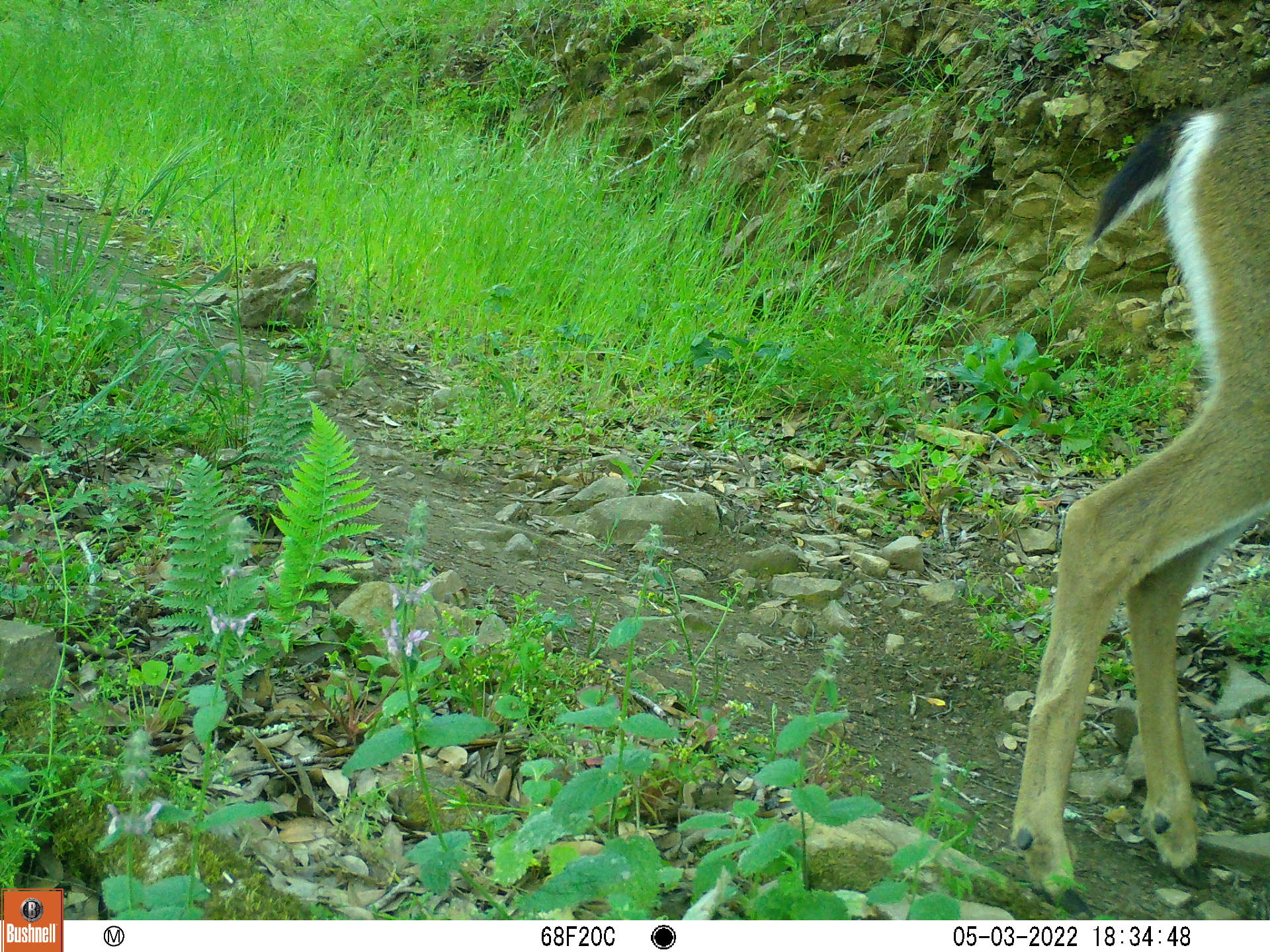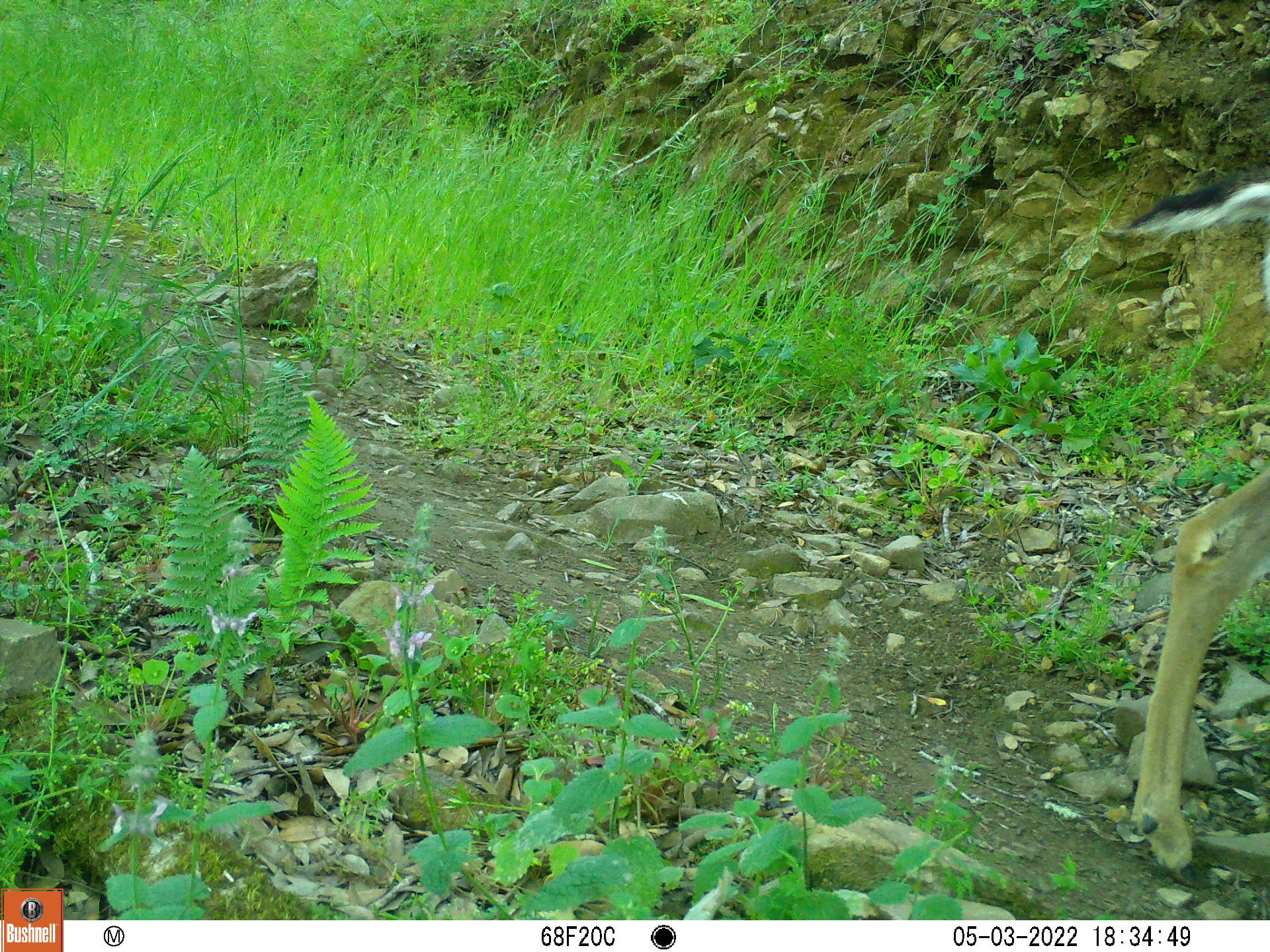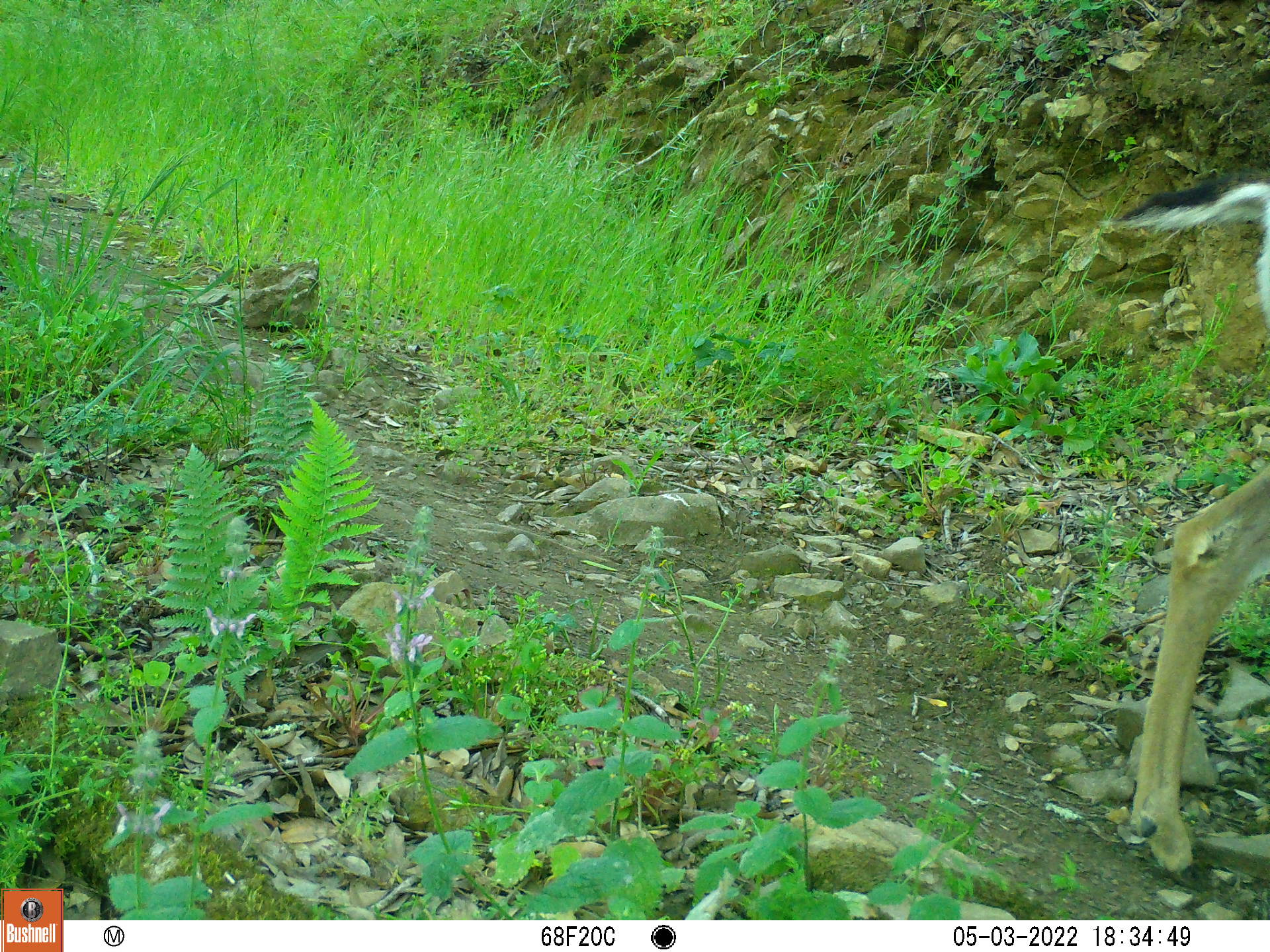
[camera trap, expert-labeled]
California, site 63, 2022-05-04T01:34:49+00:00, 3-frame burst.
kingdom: Animalia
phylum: Chordata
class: Mammalia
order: Artiodactyla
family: Cervidae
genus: Odocoileus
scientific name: Odocoileus hemionus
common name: mule deer